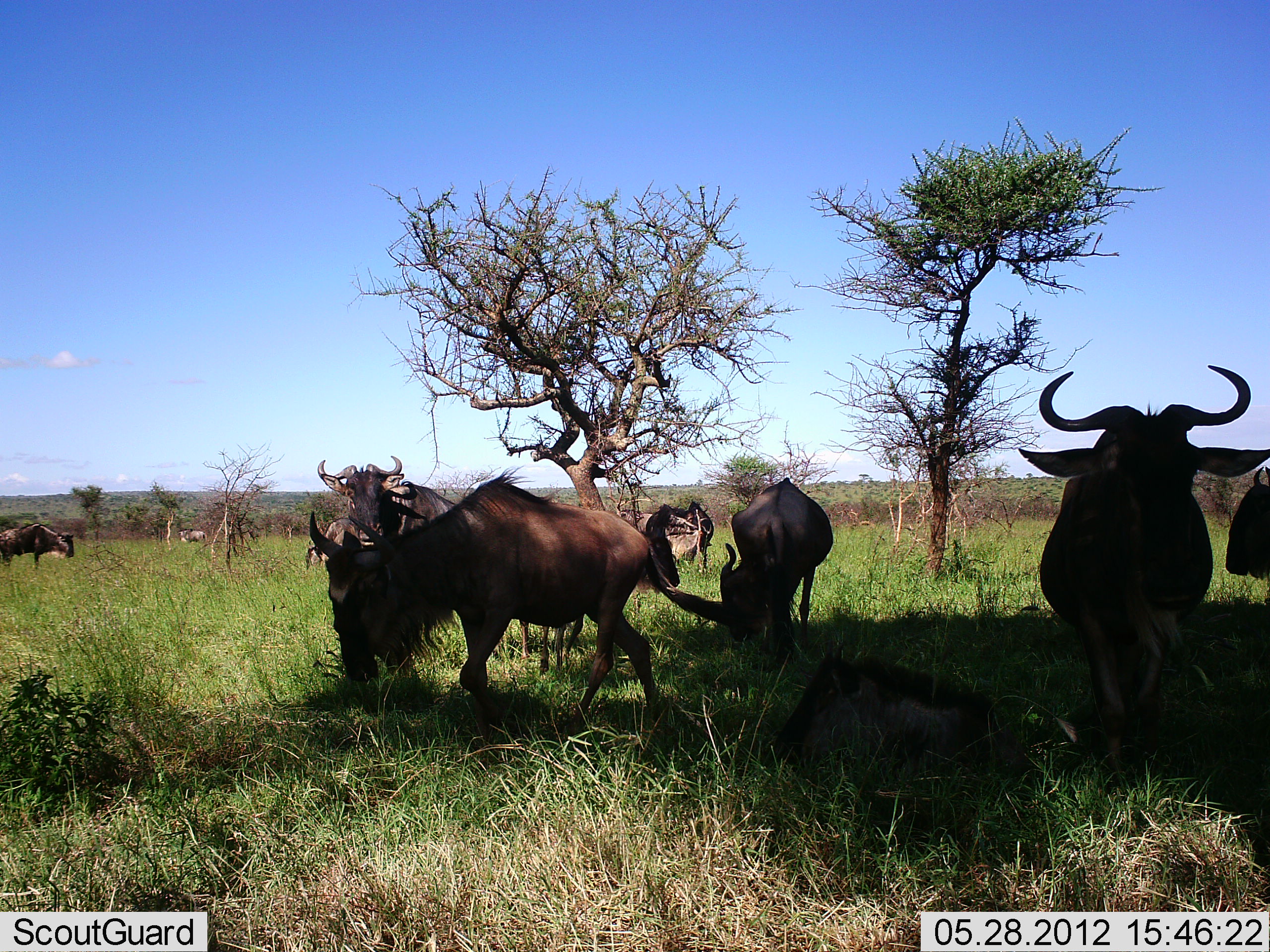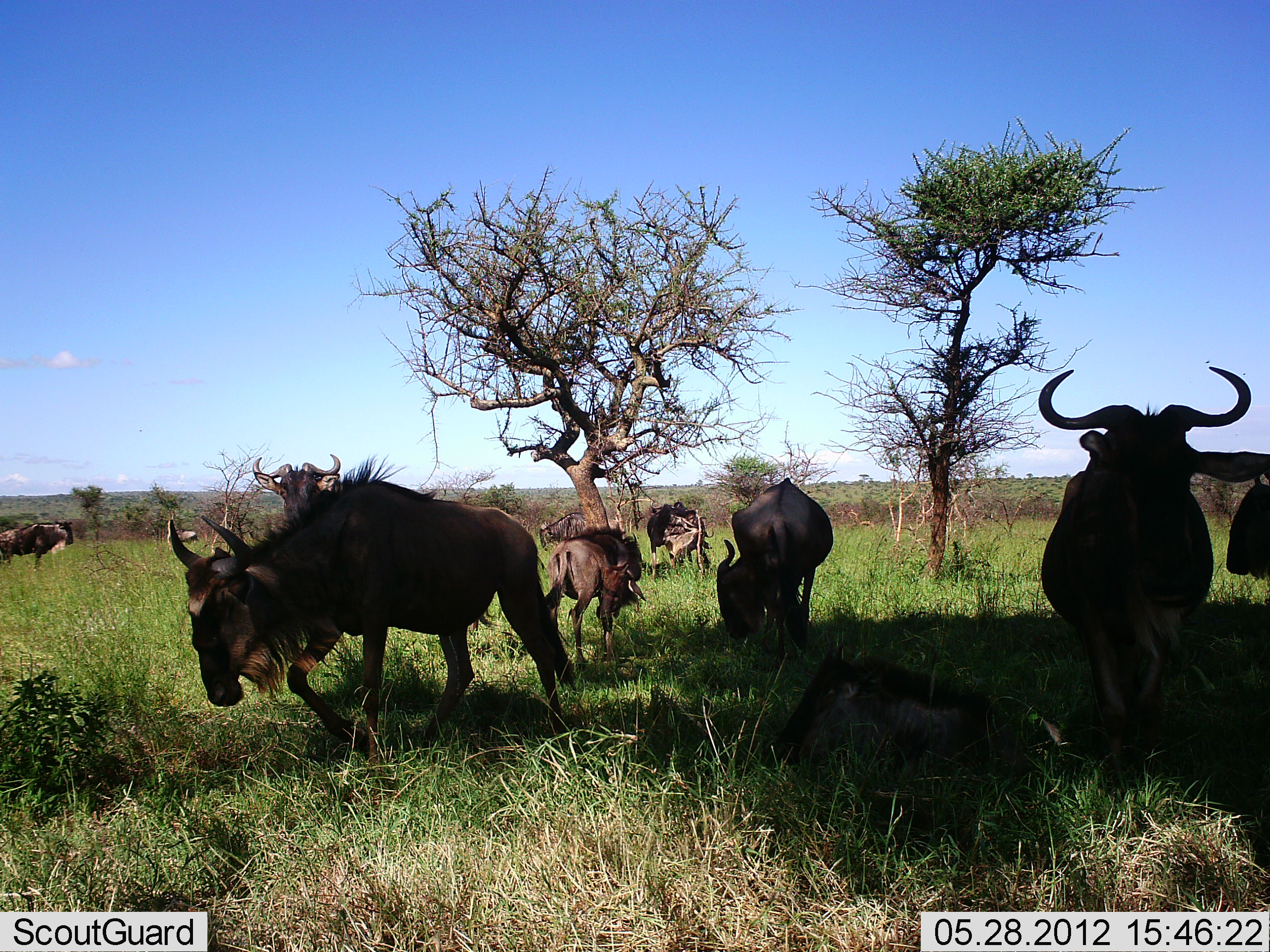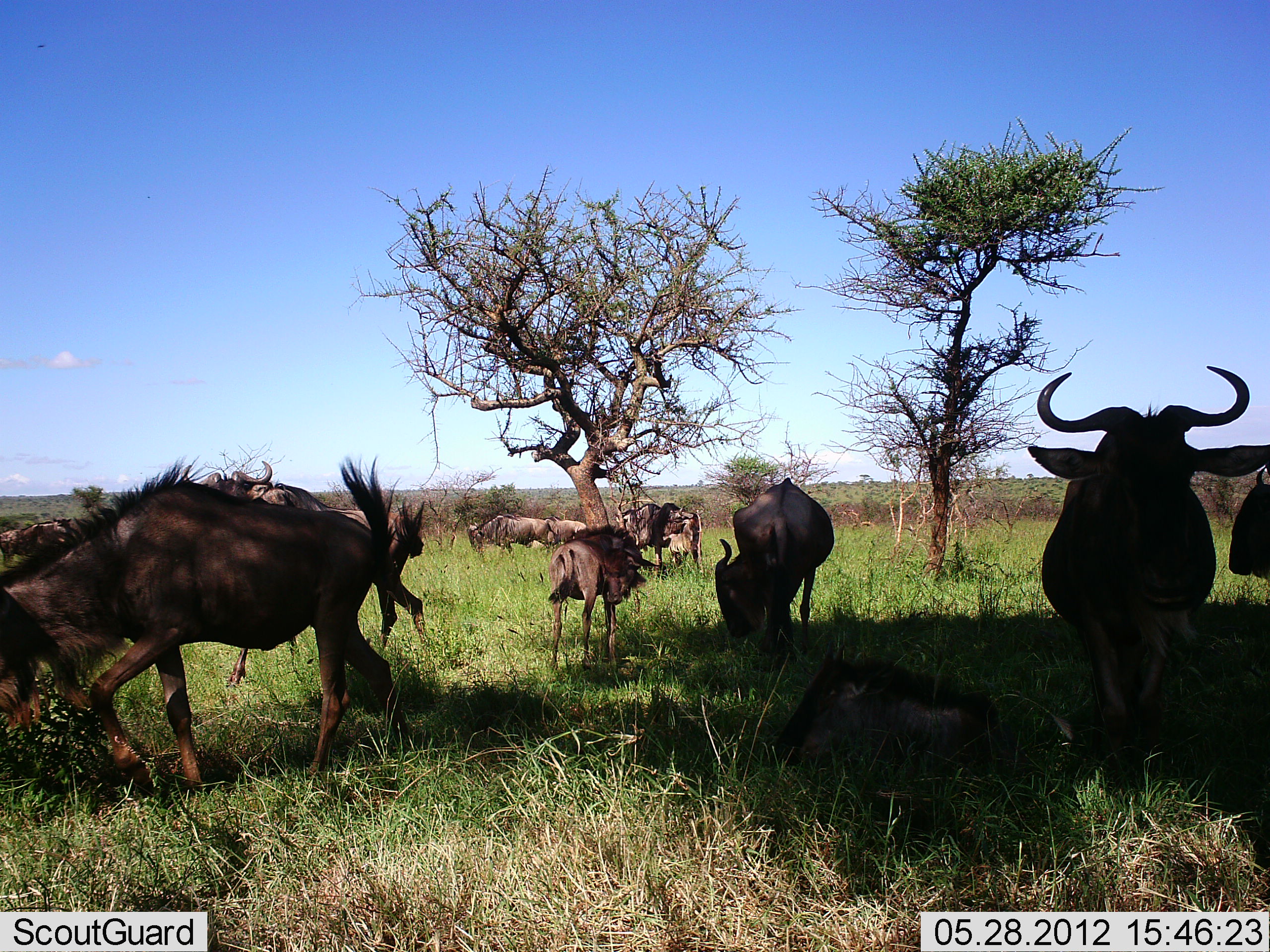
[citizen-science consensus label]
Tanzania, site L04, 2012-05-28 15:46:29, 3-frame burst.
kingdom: Animalia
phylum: Chordata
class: Mammalia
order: Artiodactyla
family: Bovidae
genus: Connochaetes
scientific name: Connochaetes taurinus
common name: blue wildebeest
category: wildebeest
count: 10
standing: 70%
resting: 30%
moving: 70%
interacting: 0%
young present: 10%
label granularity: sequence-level